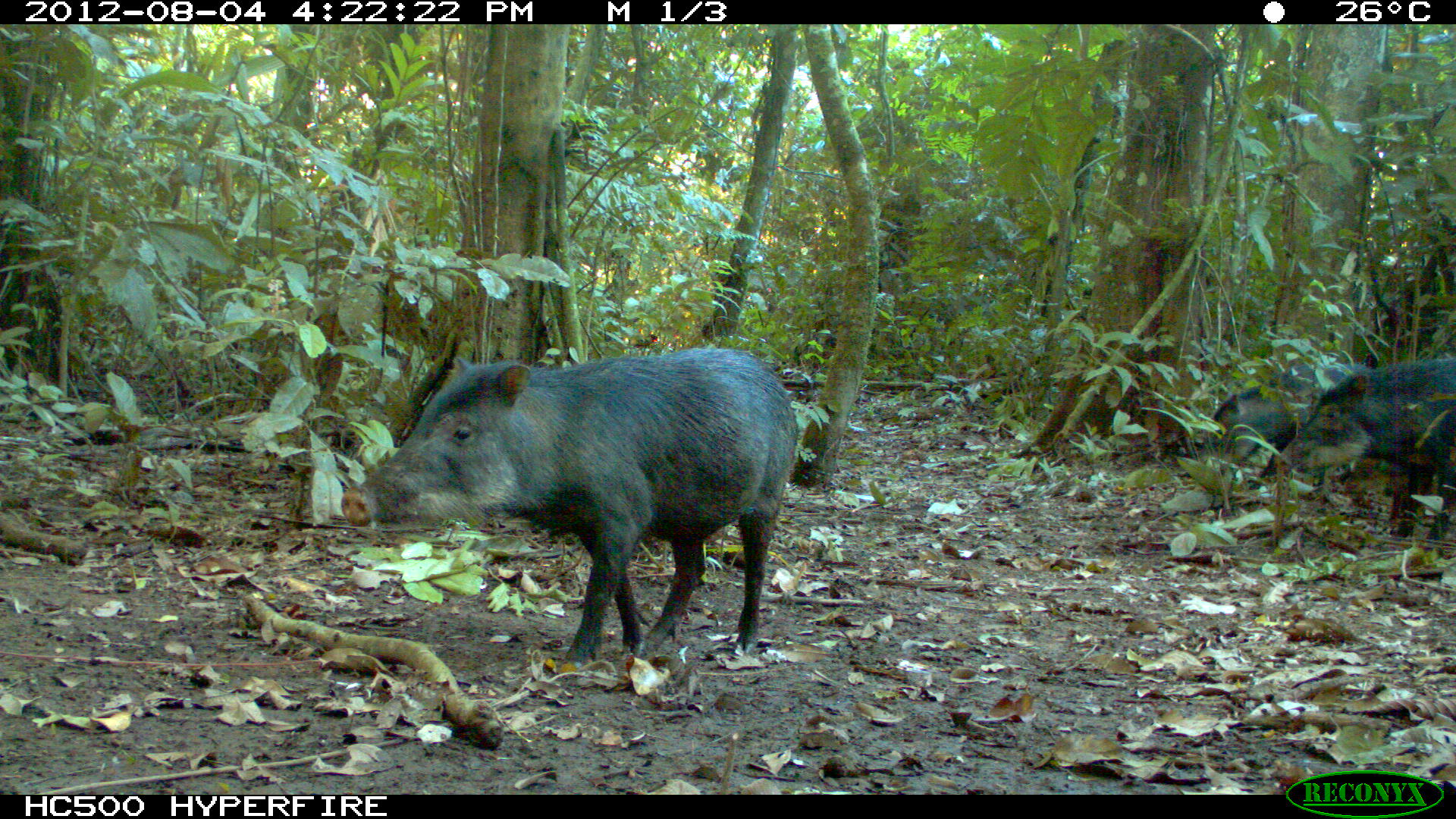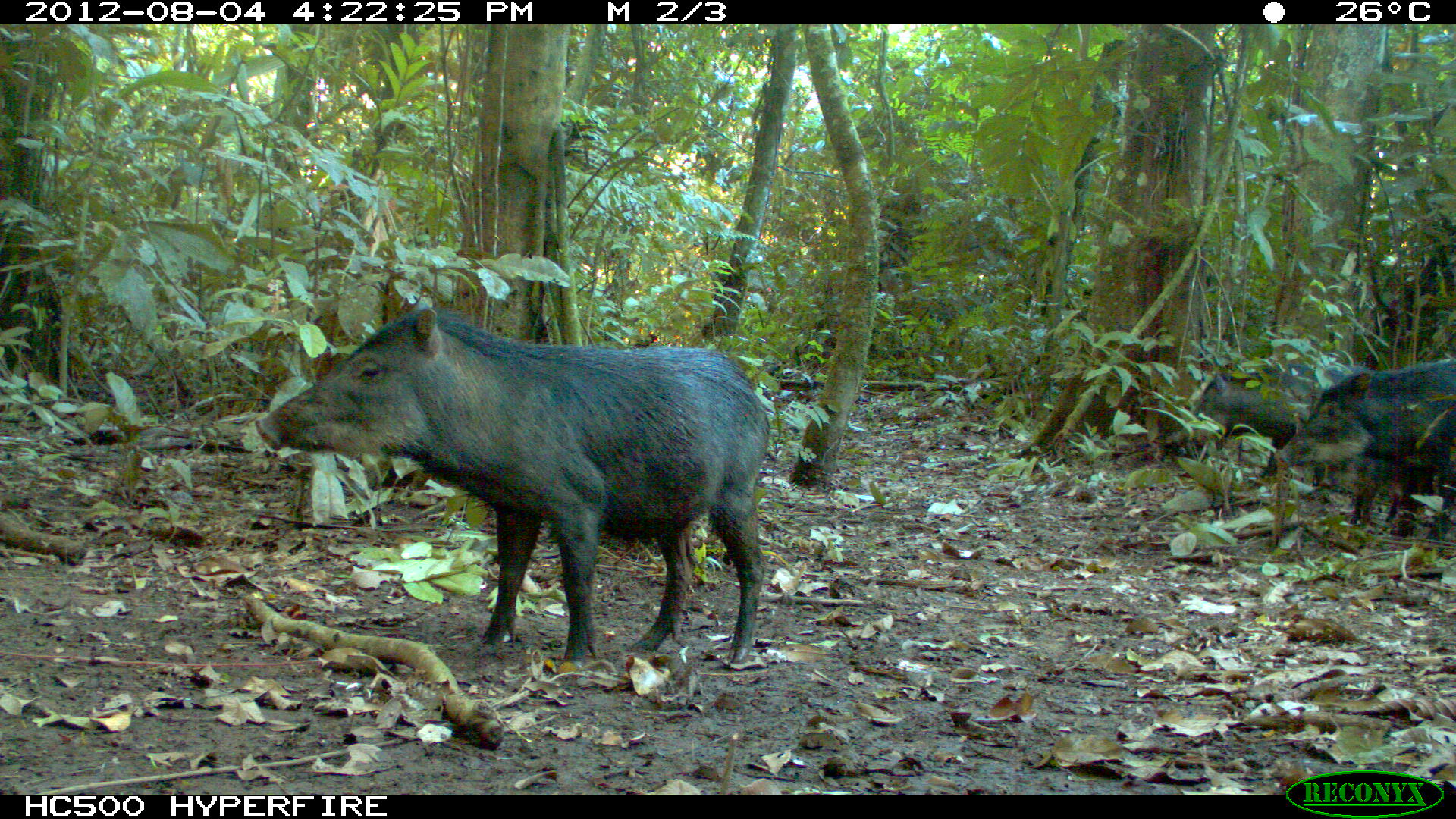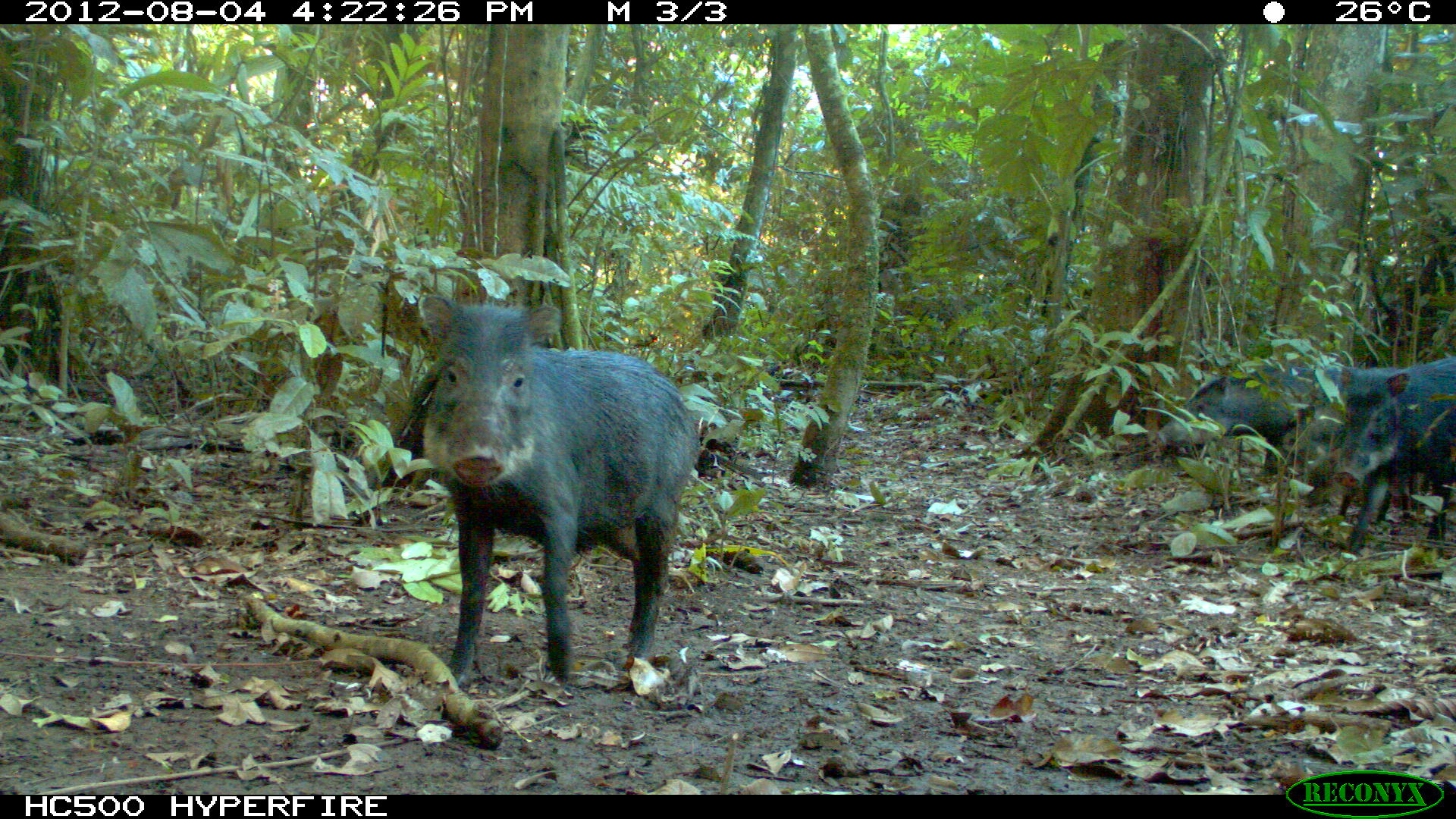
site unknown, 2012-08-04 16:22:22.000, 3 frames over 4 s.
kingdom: Animalia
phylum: Chordata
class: Mammalia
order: Artiodactyla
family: Tayassuidae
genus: Tayassu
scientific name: Tayassu pecari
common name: white-lipped peccary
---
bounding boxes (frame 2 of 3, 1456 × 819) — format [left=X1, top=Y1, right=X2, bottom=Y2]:
tayassu pecari: [left=253, top=293, right=769, bottom=668]; [left=1273, top=358, right=1456, bottom=544]; [left=1195, top=356, right=1374, bottom=480]